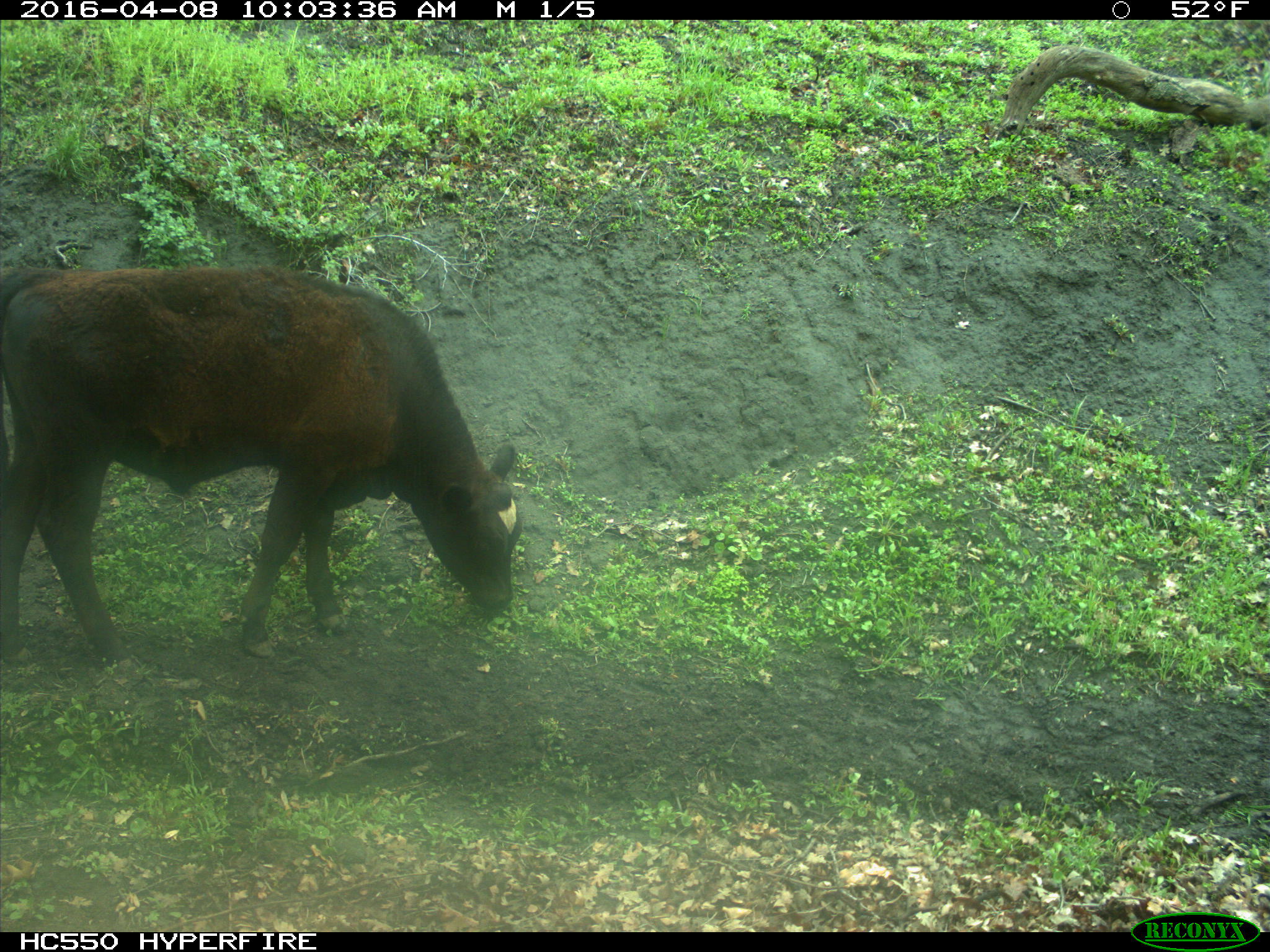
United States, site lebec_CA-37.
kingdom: Animalia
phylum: Chordata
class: Mammalia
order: Artiodactyla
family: Bovidae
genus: Bos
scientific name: Bos taurus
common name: domestic cow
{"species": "Bos taurus (domestic cow)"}